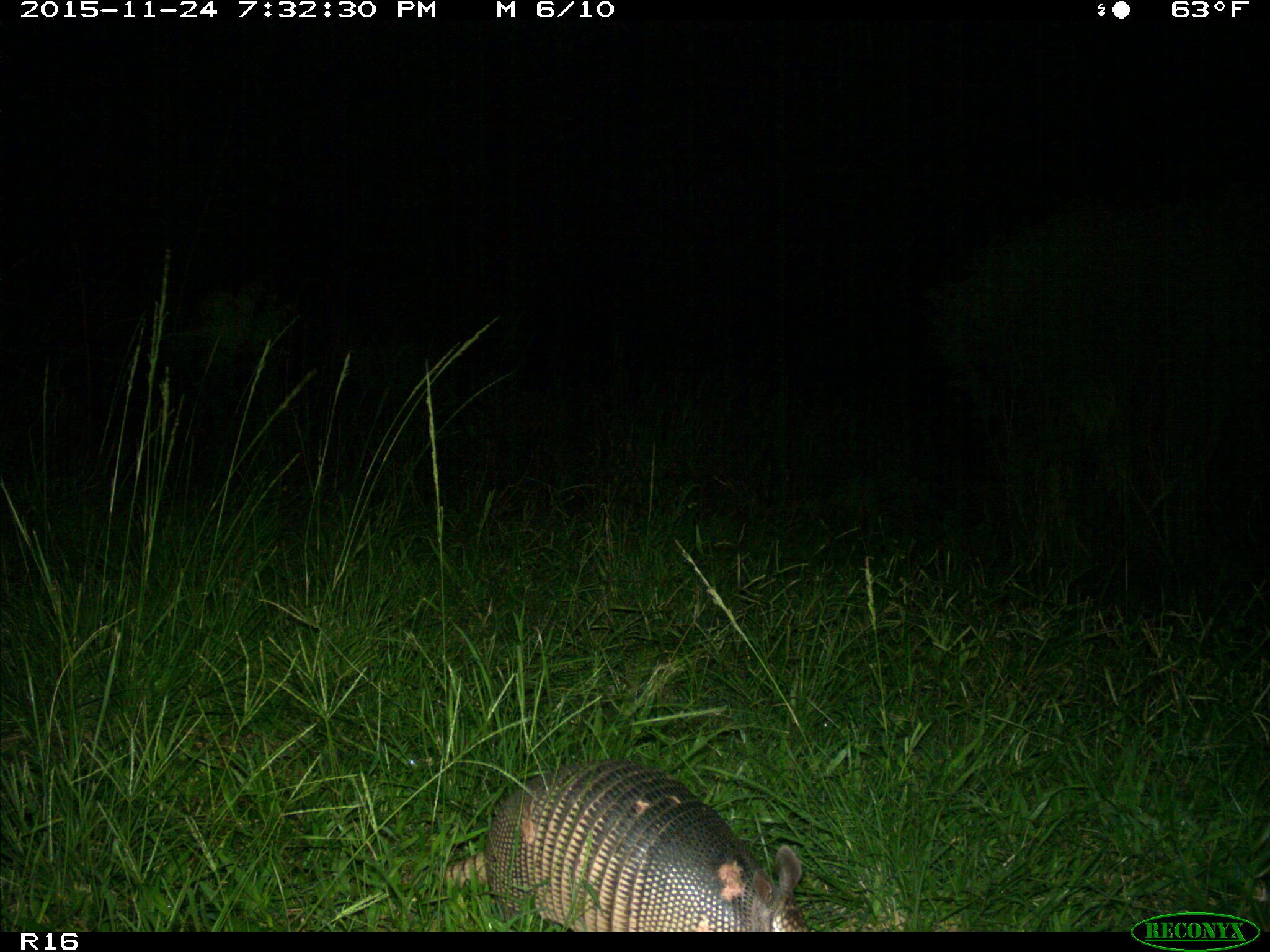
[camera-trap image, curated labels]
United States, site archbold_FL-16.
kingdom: Animalia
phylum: Chordata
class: Mammalia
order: Cingulata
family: Dasypodidae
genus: Dasypus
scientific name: Dasypus novemcinctus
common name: nine-banded armadillo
Dasypus novemcinctus (nine-banded armadillo).